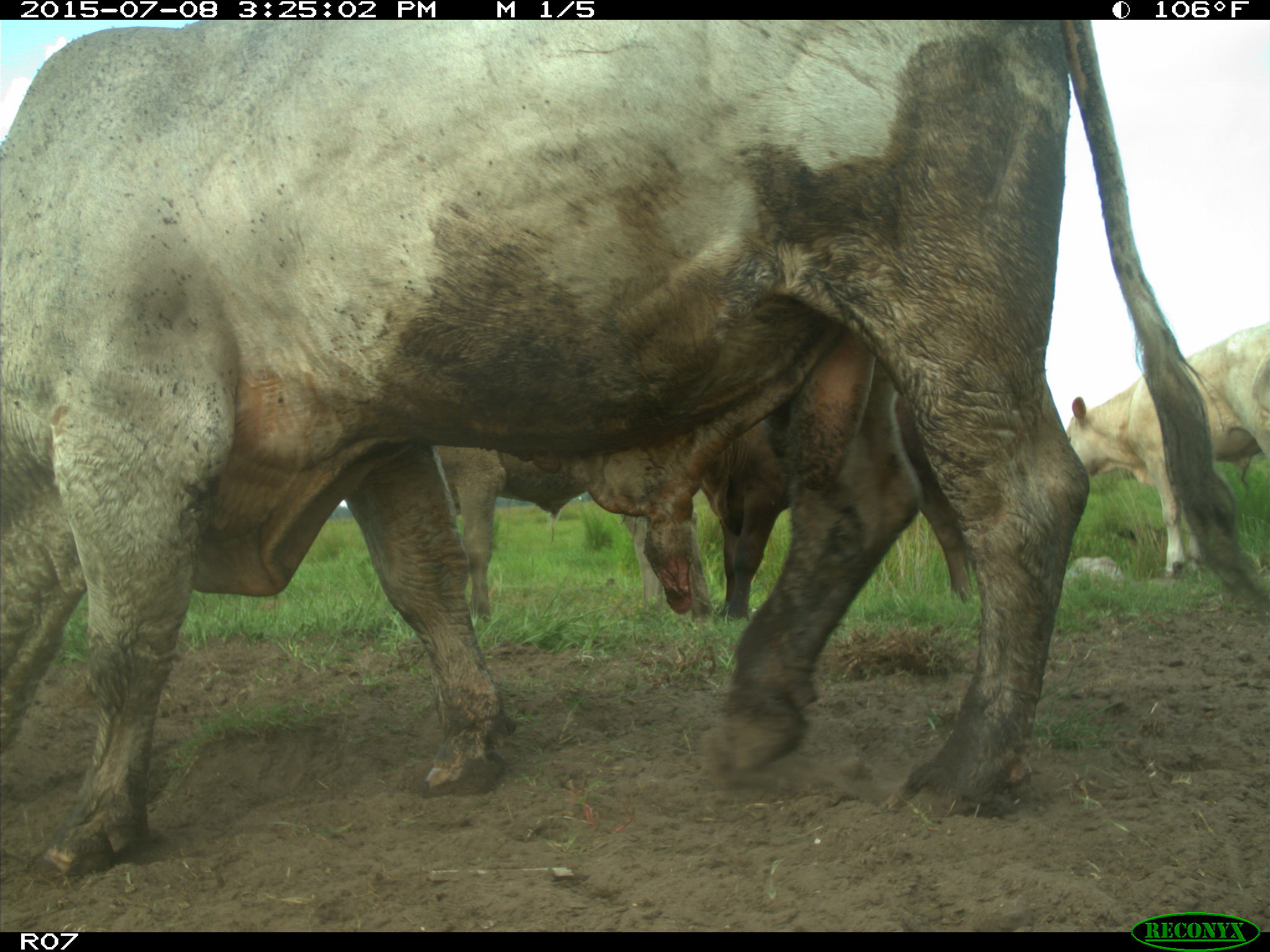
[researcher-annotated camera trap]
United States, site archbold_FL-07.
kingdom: Animalia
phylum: Chordata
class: Mammalia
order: Artiodactyla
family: Bovidae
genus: Bos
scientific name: Bos taurus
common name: domestic cow